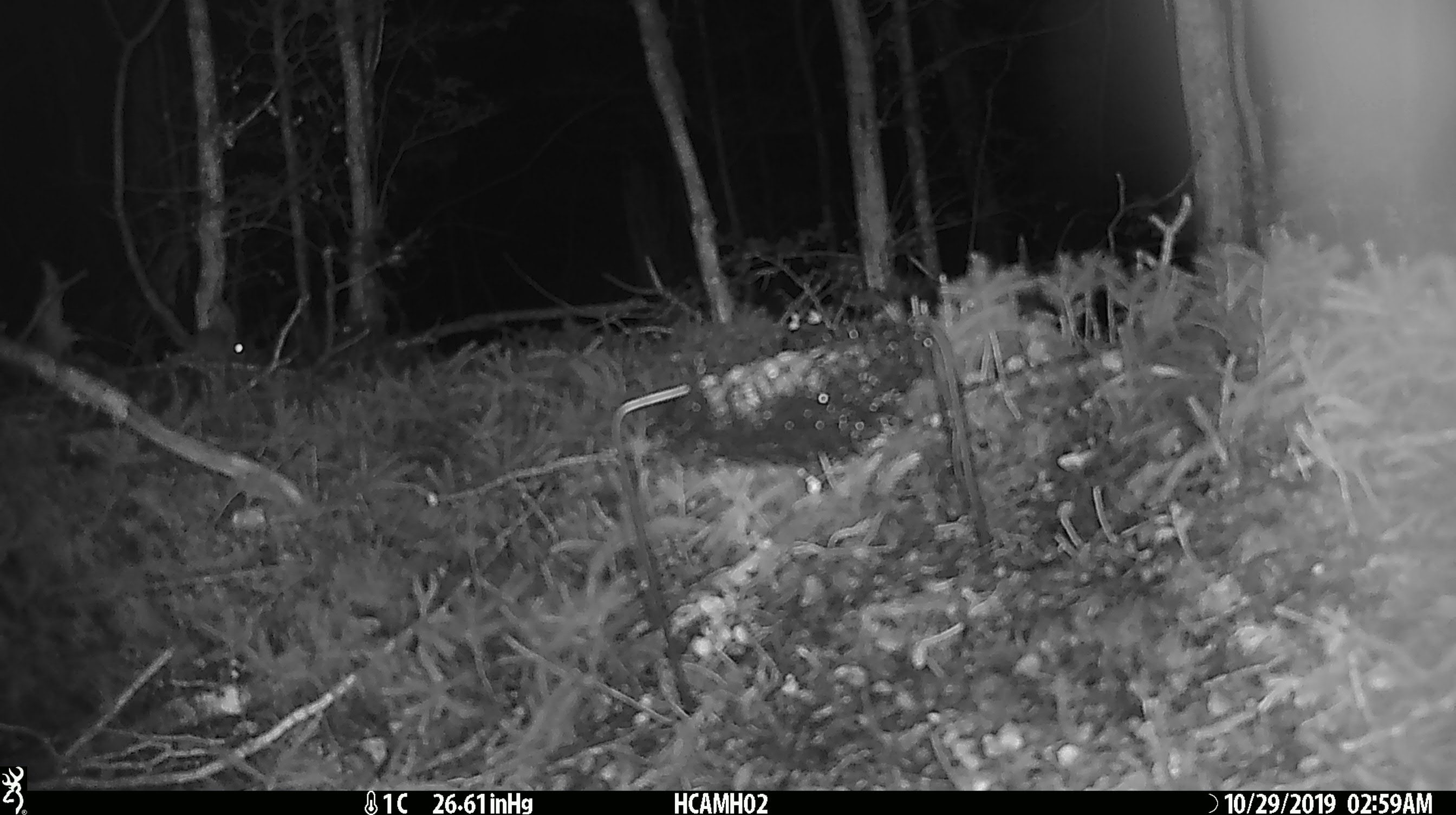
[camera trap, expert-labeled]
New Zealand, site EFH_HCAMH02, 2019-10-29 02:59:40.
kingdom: Animalia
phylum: Chordata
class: Mammalia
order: Rodentia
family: Muridae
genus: Mus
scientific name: Mus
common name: mouse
Mouse (Mus).